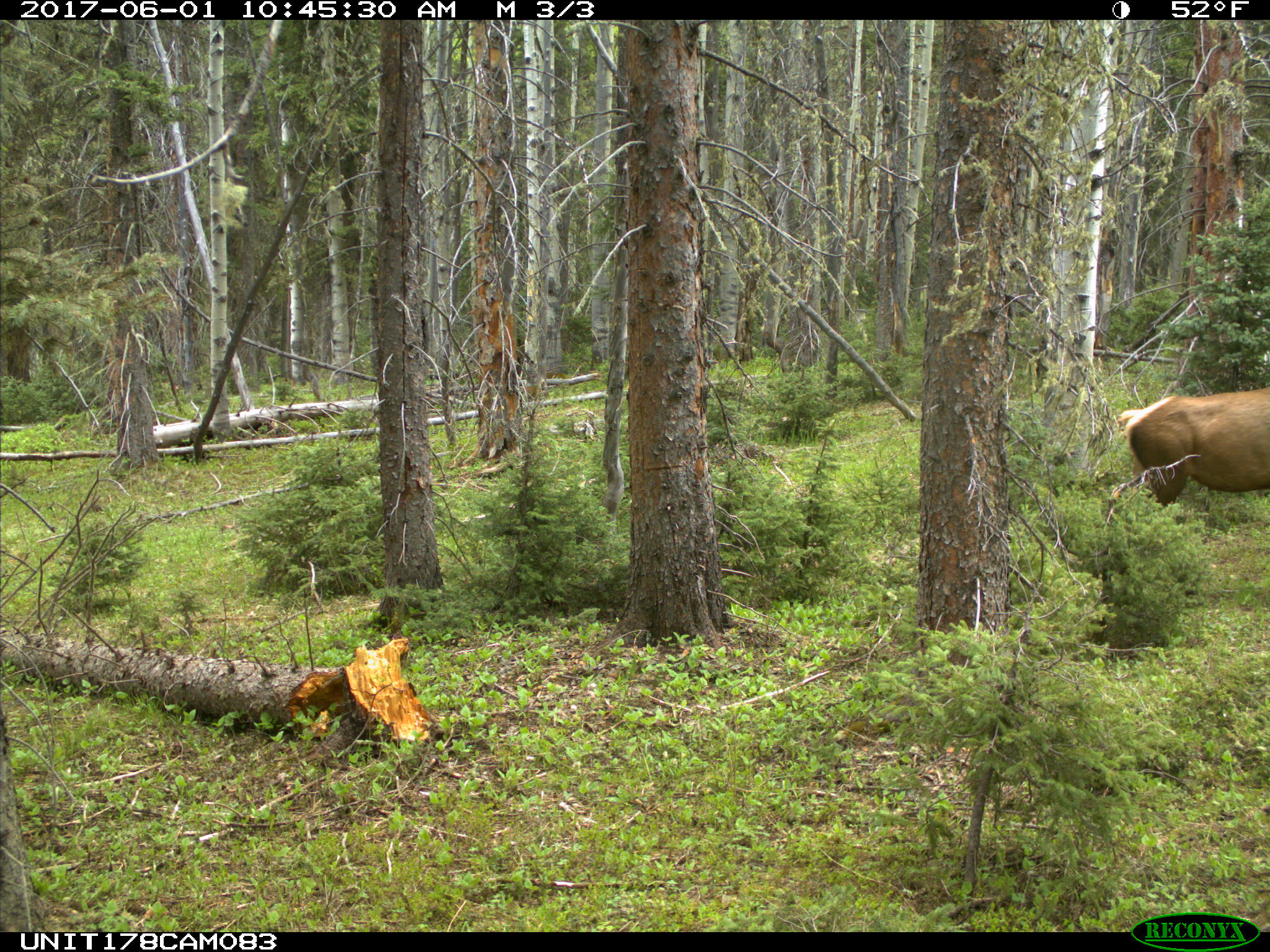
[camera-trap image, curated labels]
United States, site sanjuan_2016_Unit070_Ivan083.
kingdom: Animalia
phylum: Chordata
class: Mammalia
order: Artiodactyla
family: Cervidae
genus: Cervus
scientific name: Cervus elaphus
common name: red deer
Cervus elaphus (red deer).